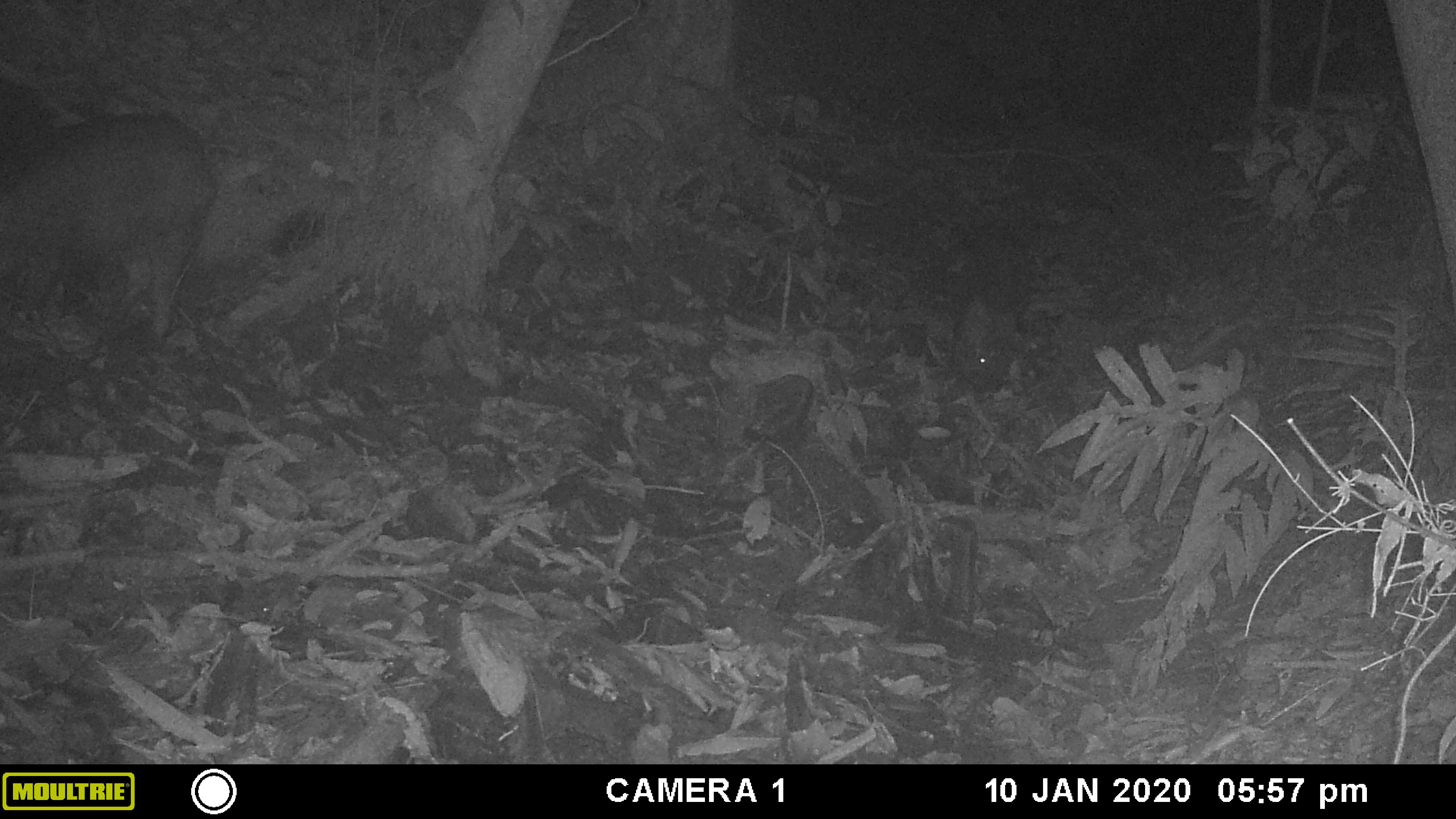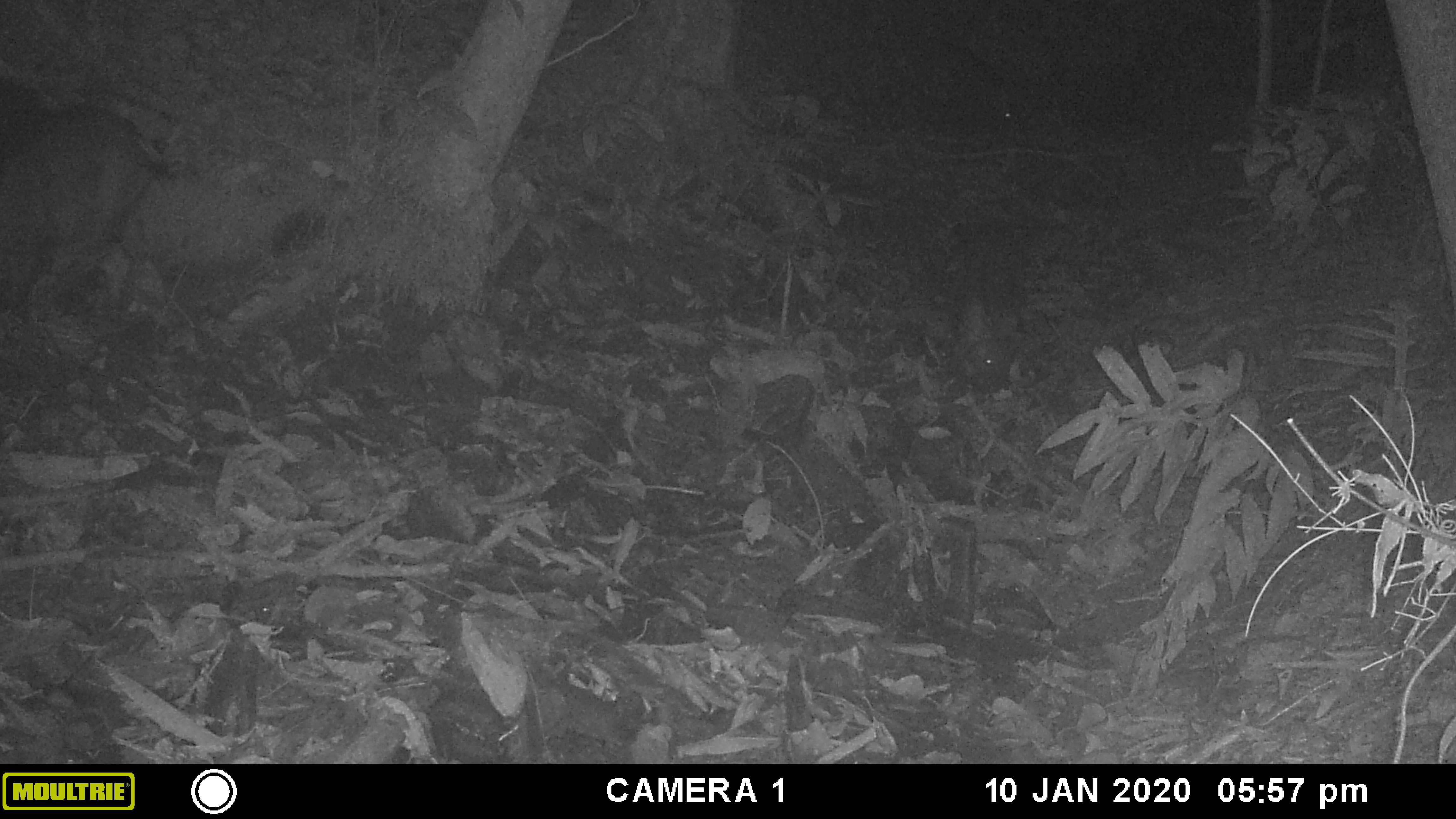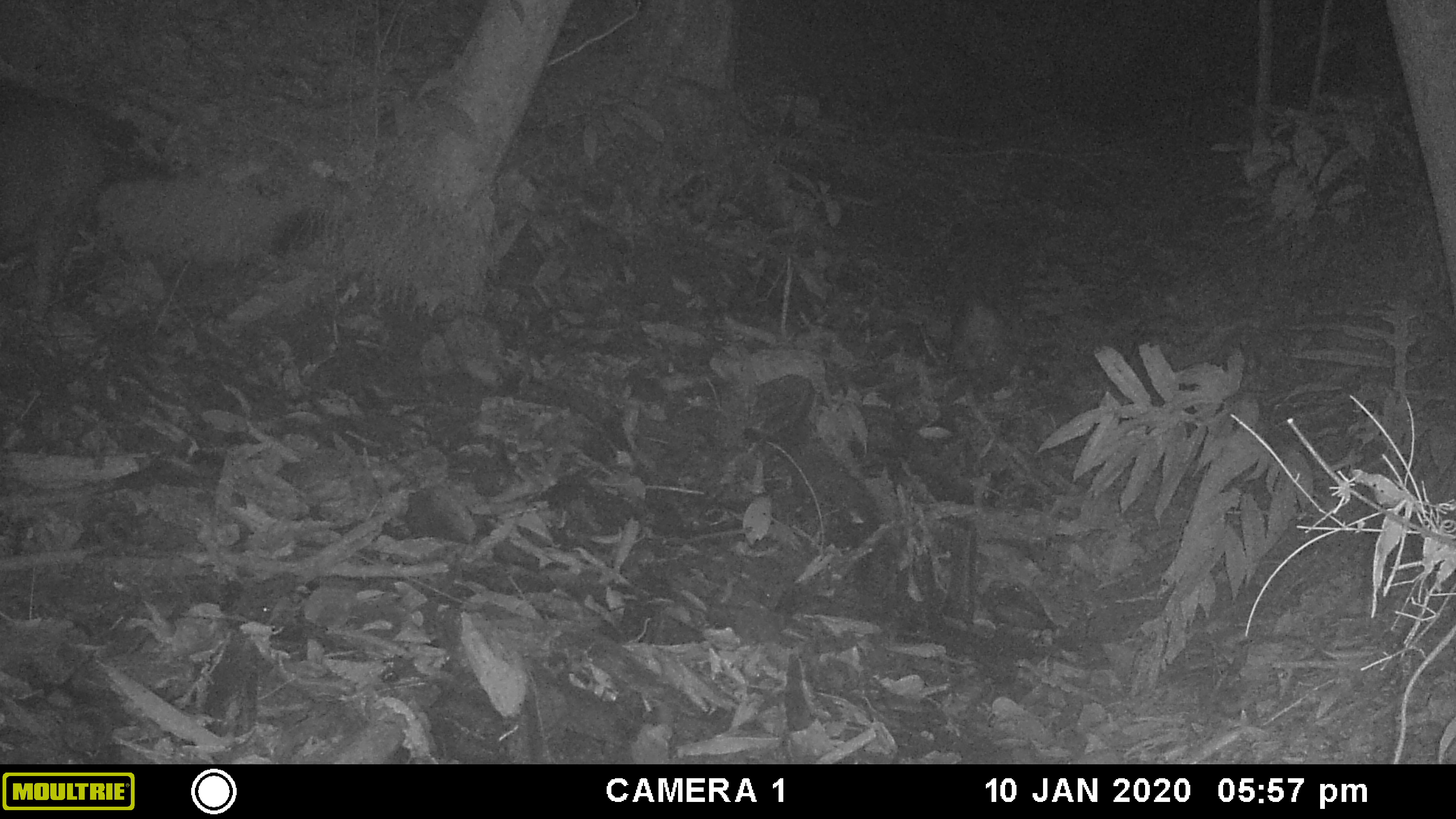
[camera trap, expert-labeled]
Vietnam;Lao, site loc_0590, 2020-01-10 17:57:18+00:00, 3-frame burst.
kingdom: Animalia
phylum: Chordata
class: Mammalia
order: Artiodactyla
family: Suidae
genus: Sus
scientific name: Sus scrofa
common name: eurasian wild pig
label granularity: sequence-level